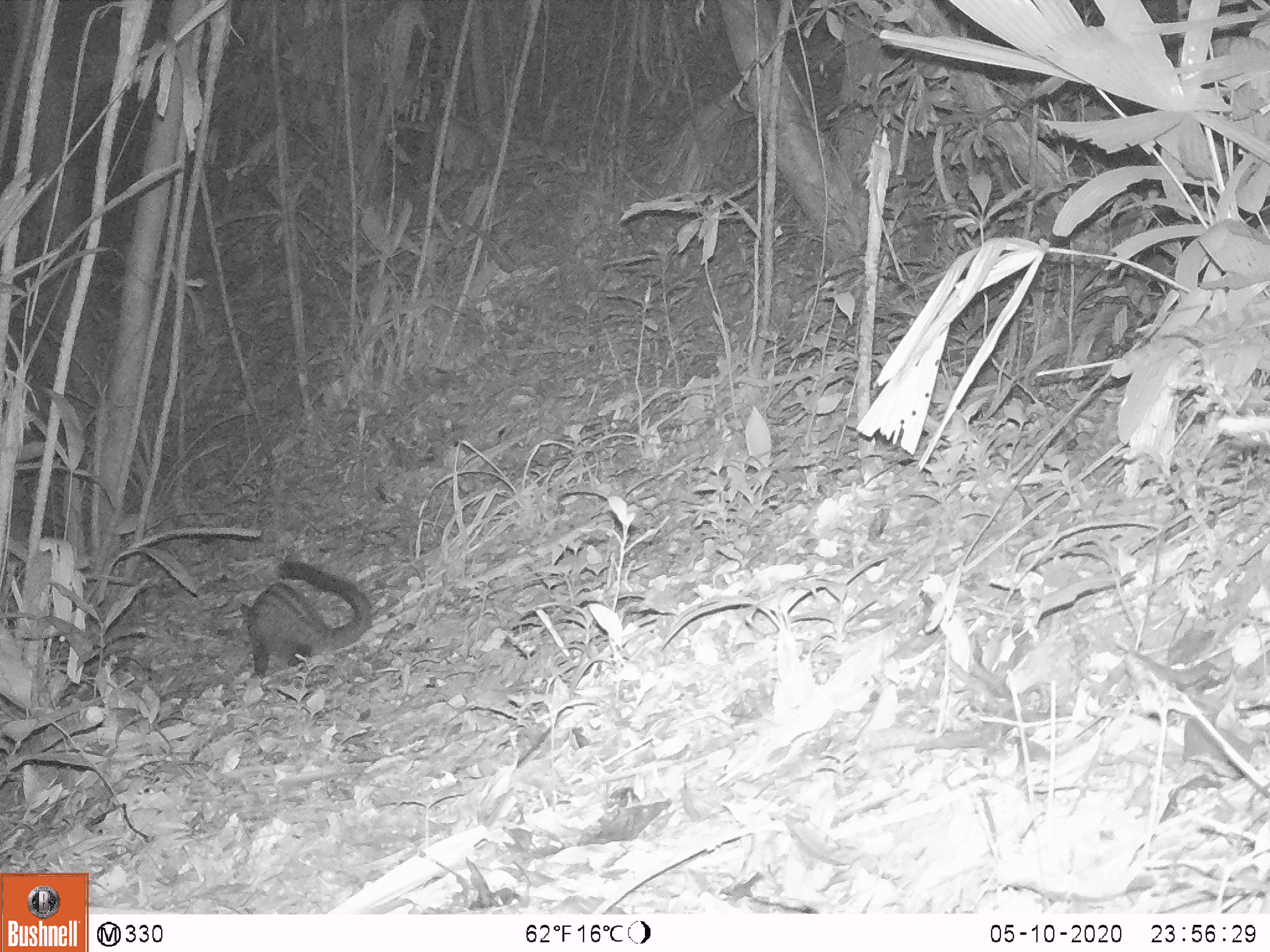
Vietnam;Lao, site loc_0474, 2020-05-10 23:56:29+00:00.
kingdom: Animalia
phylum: Chordata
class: Mammalia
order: Carnivora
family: Viverridae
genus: Paradoxurus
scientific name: Paradoxurus hermaphroditus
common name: common palm civet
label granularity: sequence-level